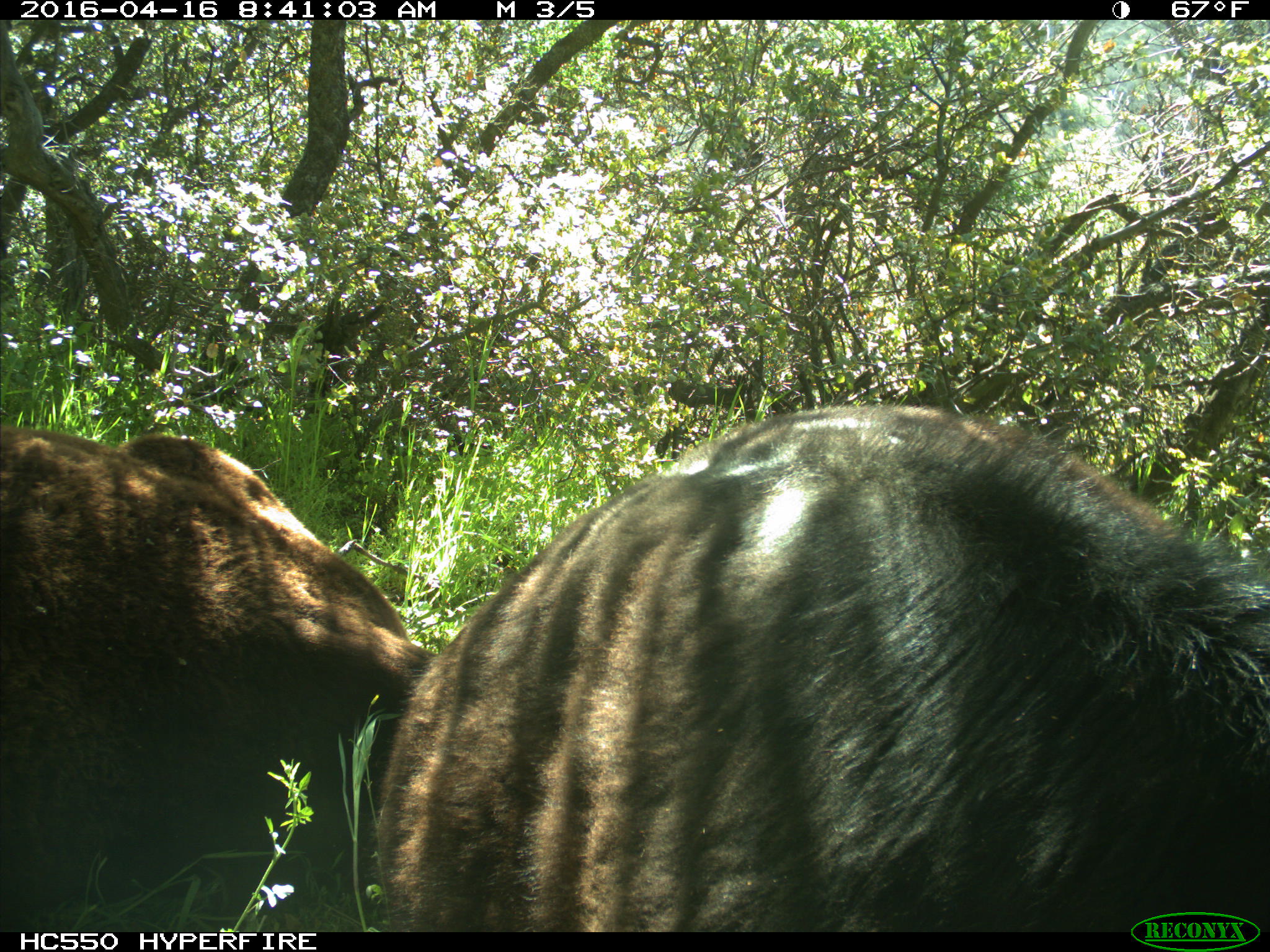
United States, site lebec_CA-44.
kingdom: Animalia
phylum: Chordata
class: Mammalia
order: Artiodactyla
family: Bovidae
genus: Bos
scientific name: Bos taurus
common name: domestic cow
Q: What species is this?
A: Bos taurus (domestic cow).